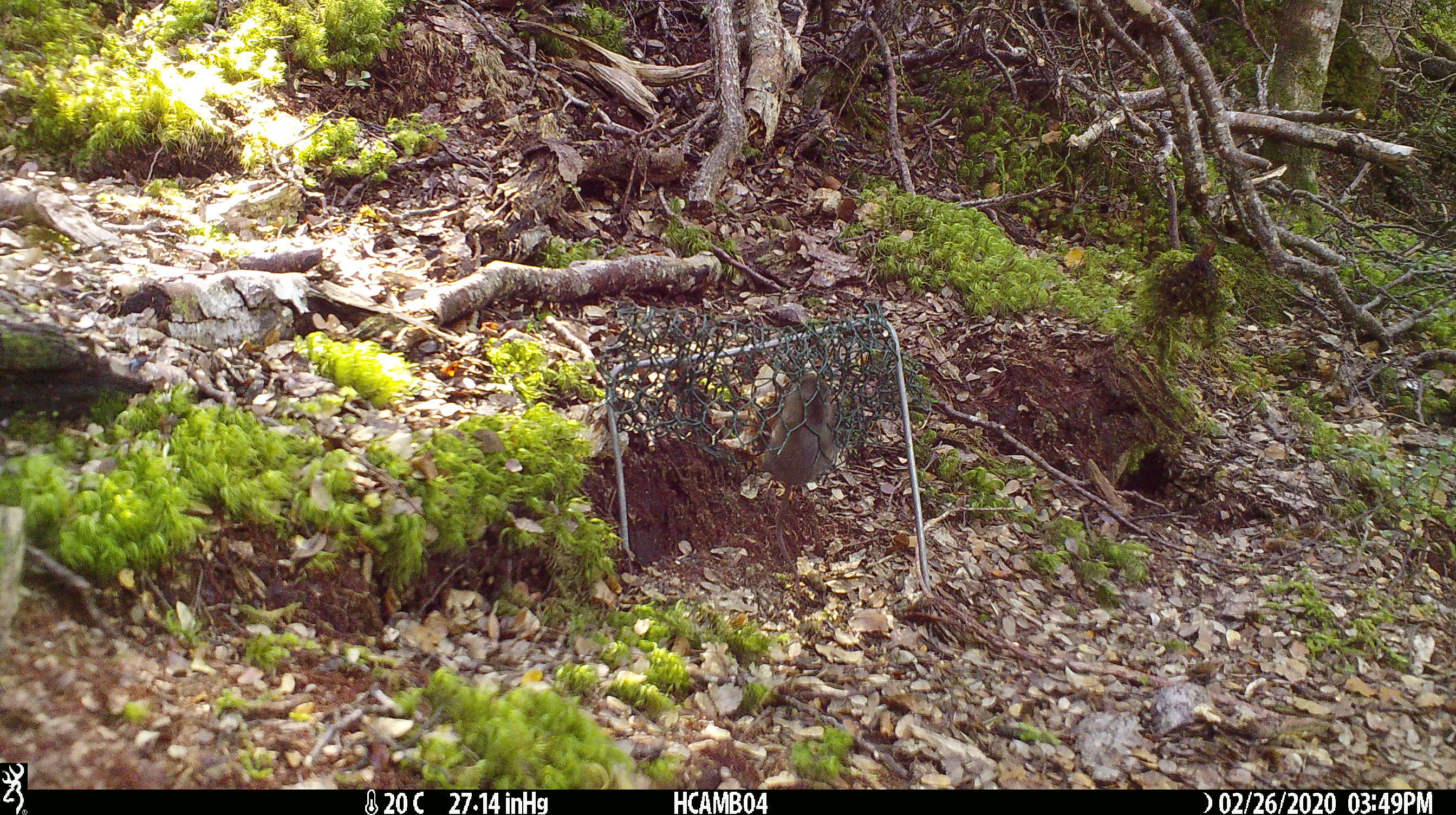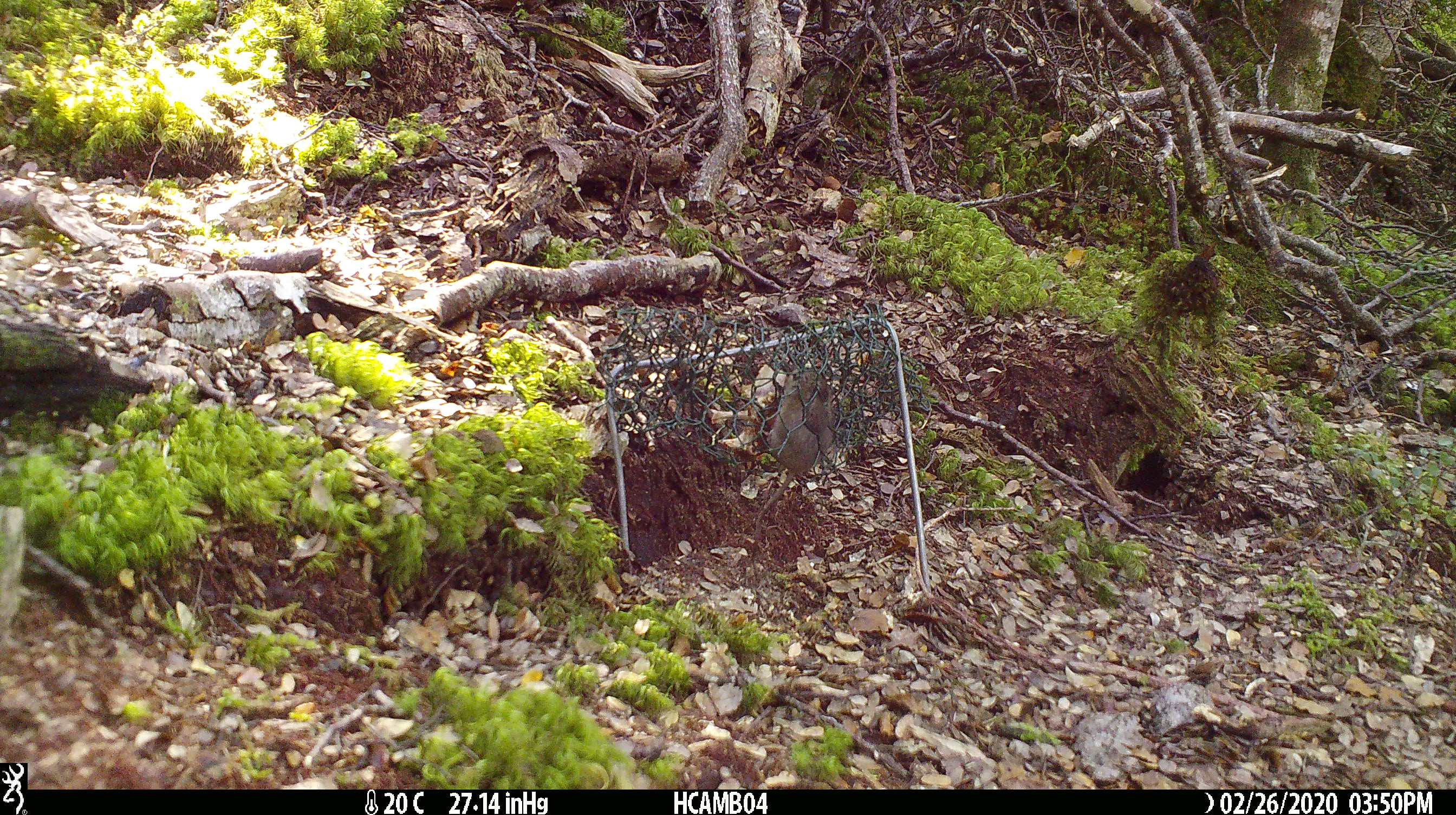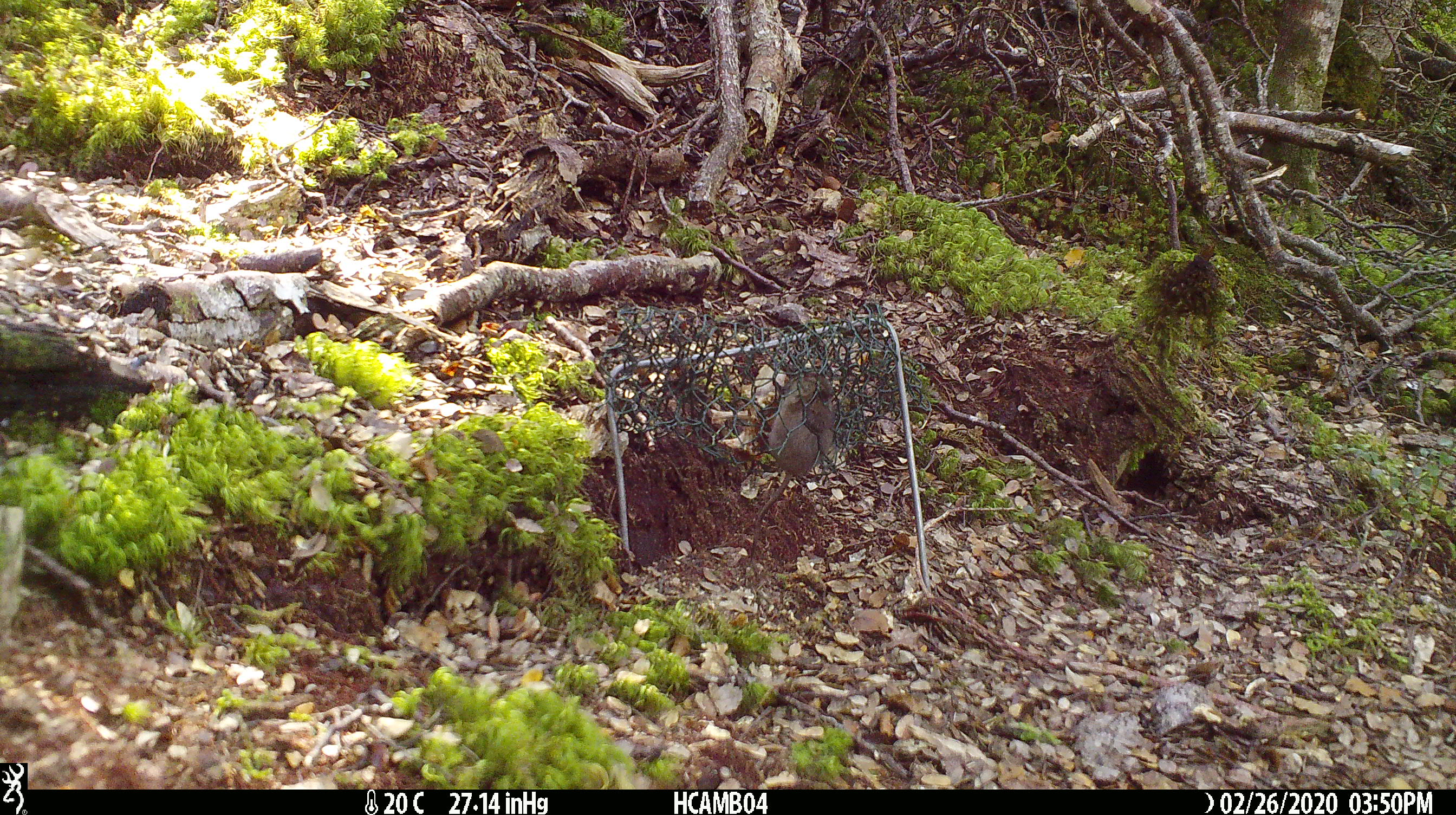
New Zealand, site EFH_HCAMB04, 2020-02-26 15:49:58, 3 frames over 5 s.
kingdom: Animalia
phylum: Chordata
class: Mammalia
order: Rodentia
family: Muridae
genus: Mus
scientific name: Mus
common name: mouse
Mouse (Mus).